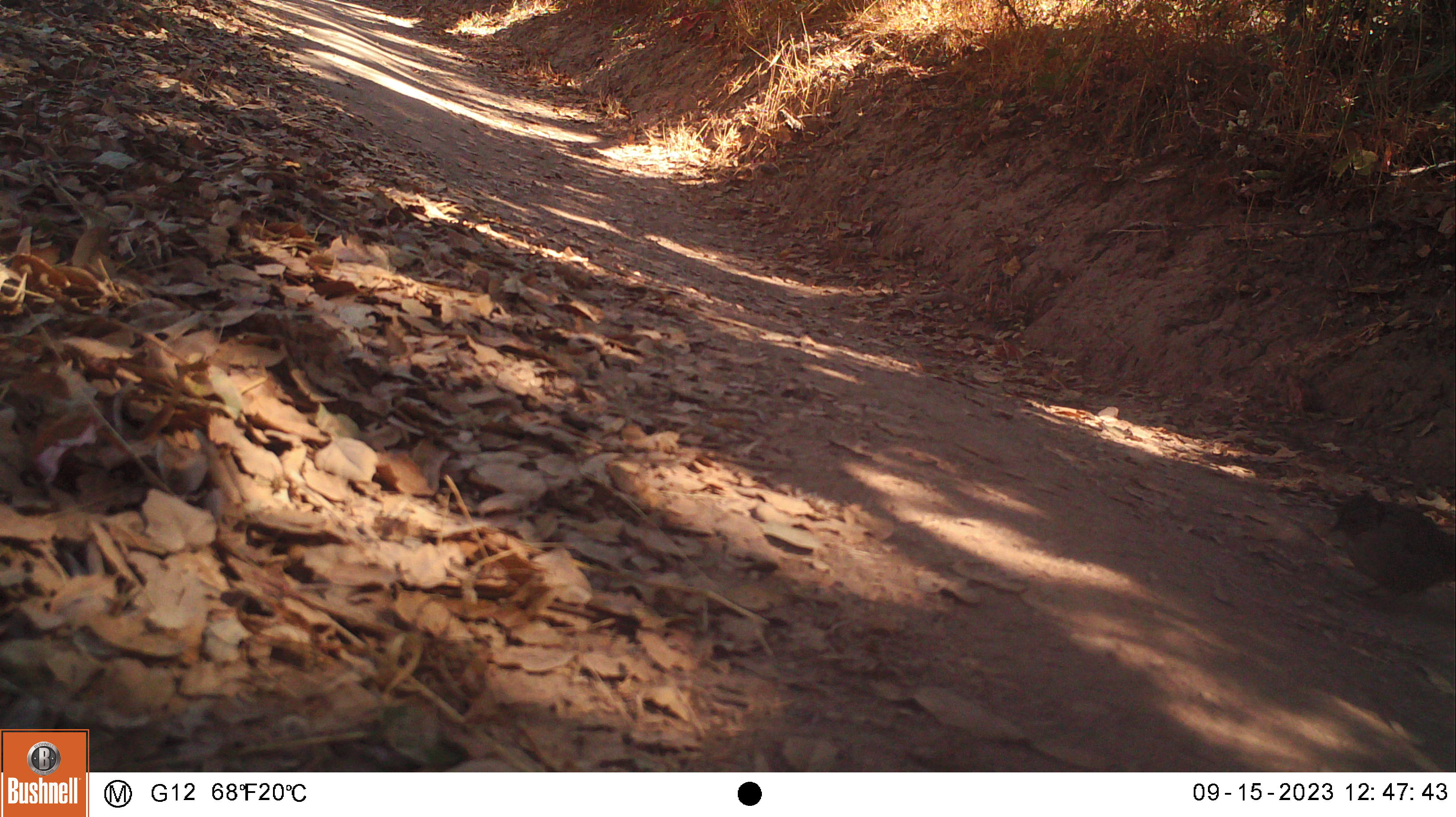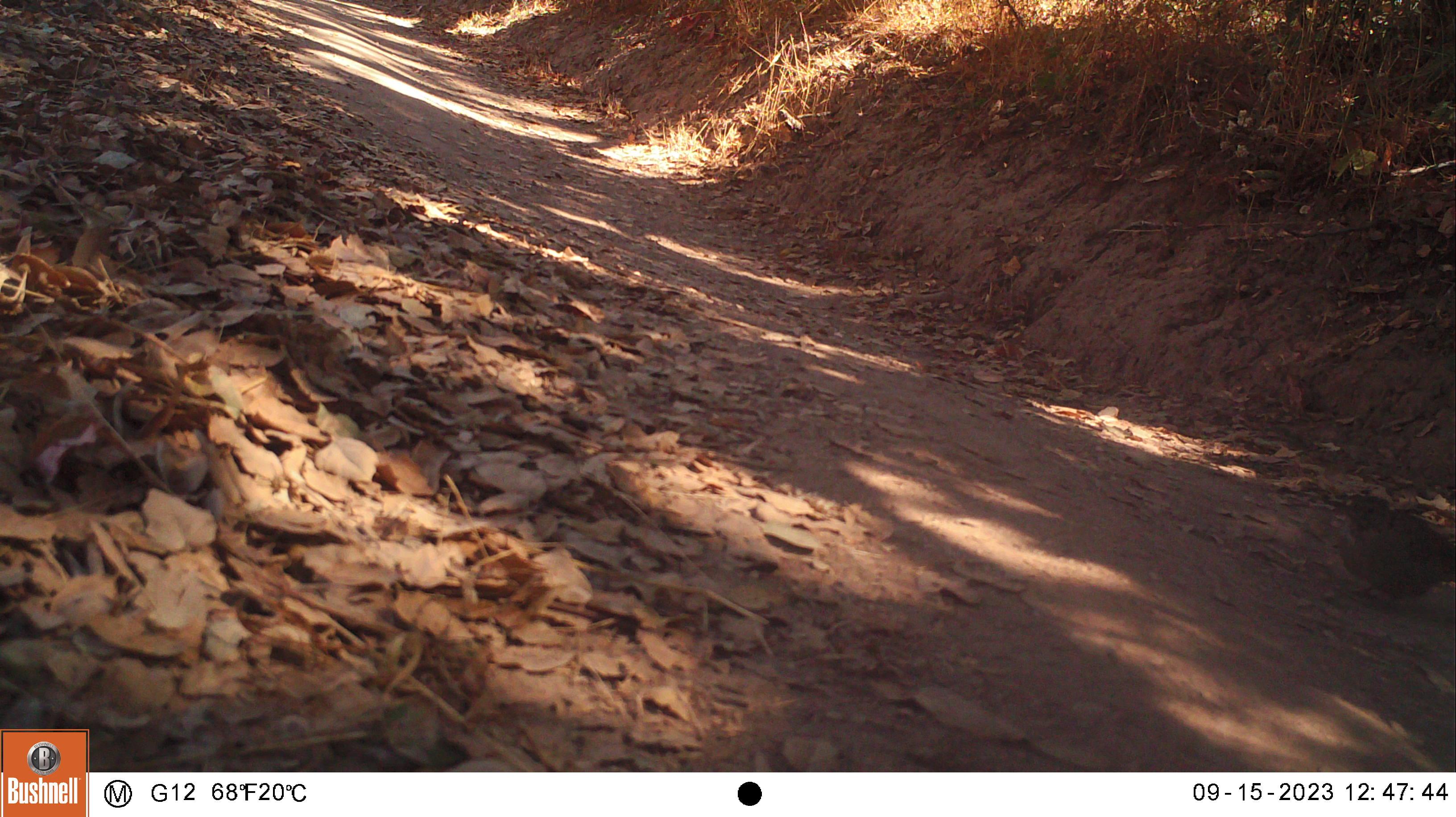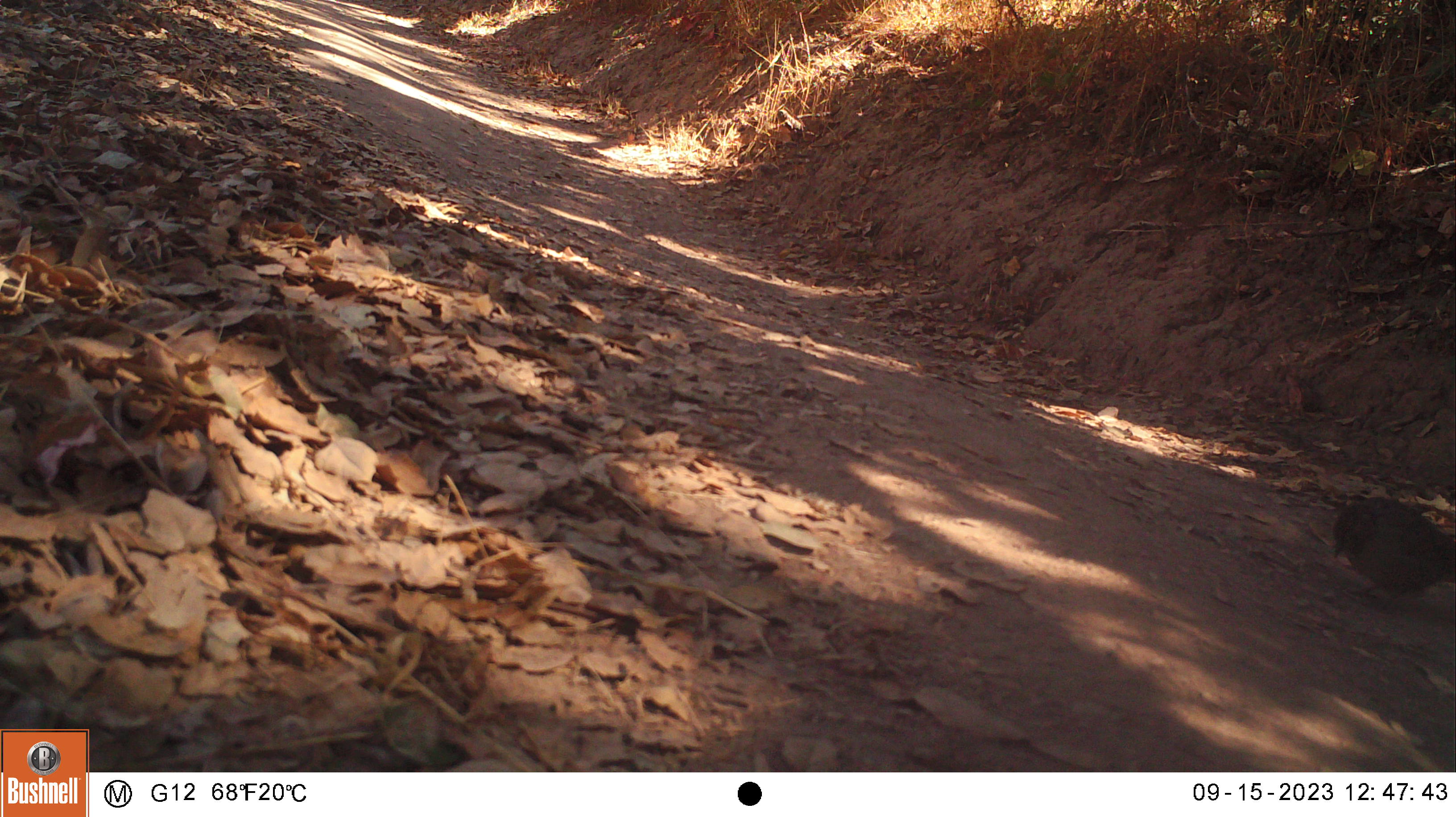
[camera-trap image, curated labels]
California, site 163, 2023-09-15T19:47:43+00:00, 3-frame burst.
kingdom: Animalia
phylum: Chordata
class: Aves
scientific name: Aves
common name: bird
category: unknown bird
Unknown bird (bird) (Aves).